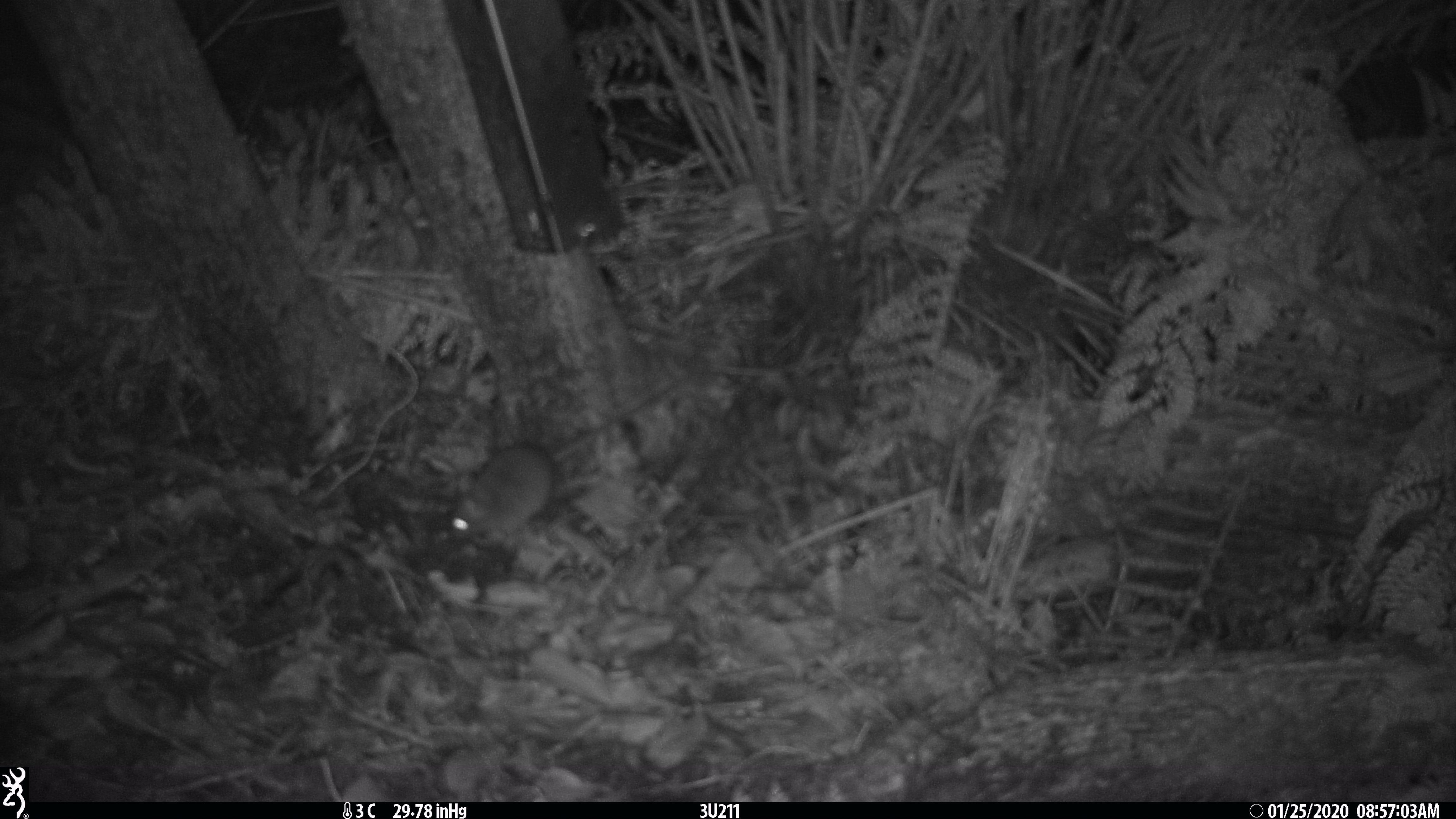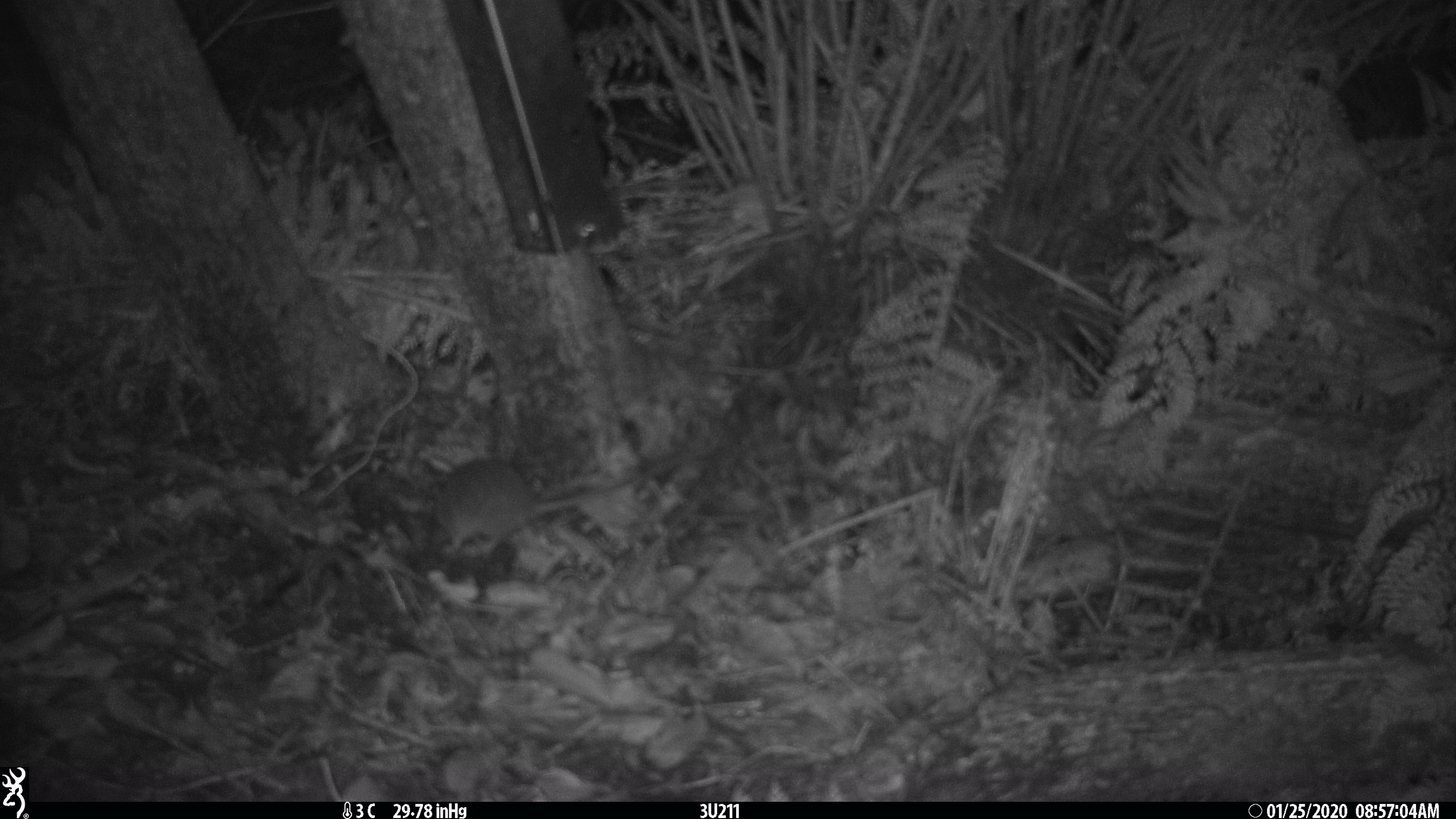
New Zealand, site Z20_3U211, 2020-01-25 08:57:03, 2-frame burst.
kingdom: Animalia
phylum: Chordata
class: Mammalia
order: Rodentia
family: Muridae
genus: Rattus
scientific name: Rattus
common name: rat